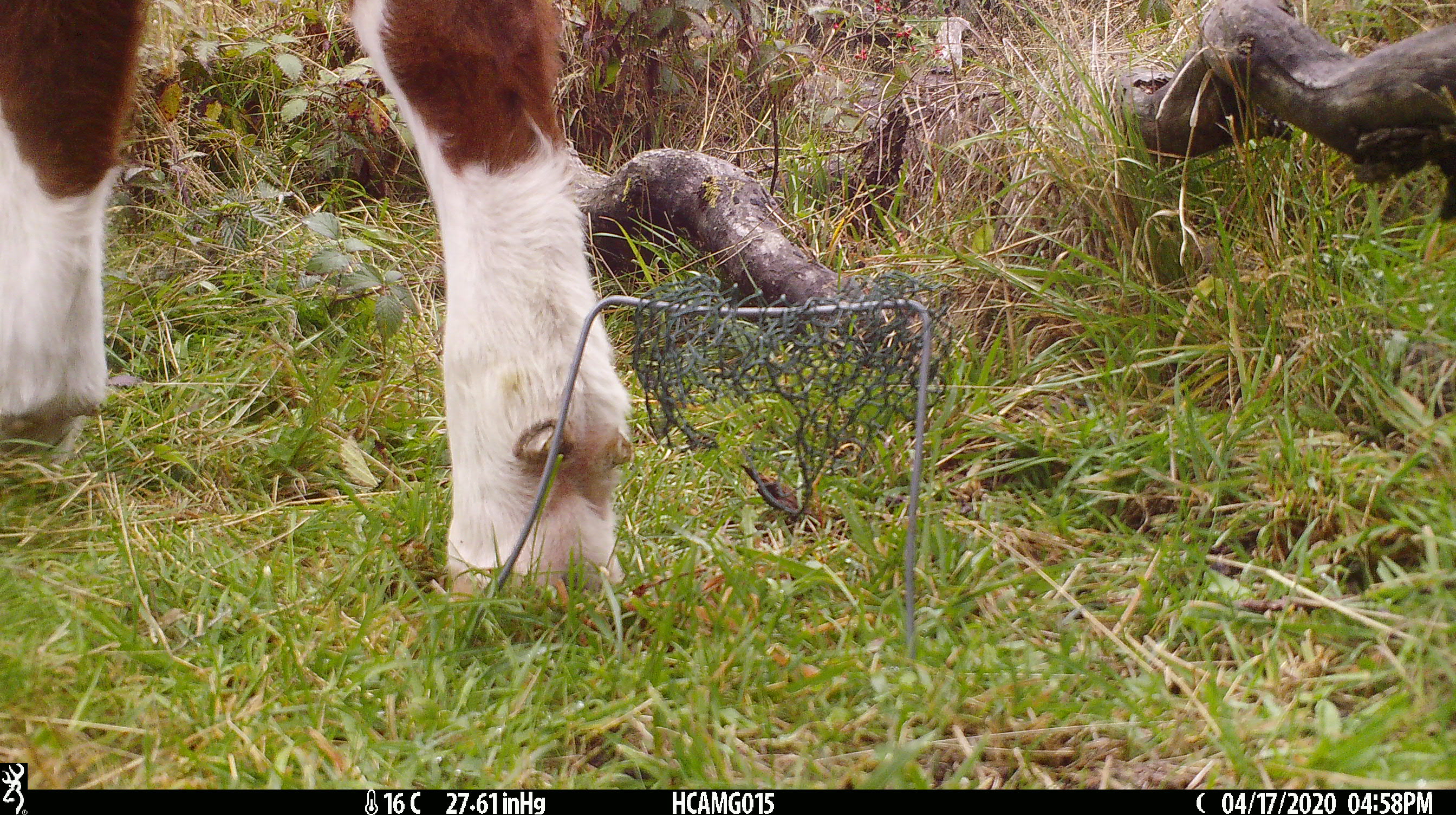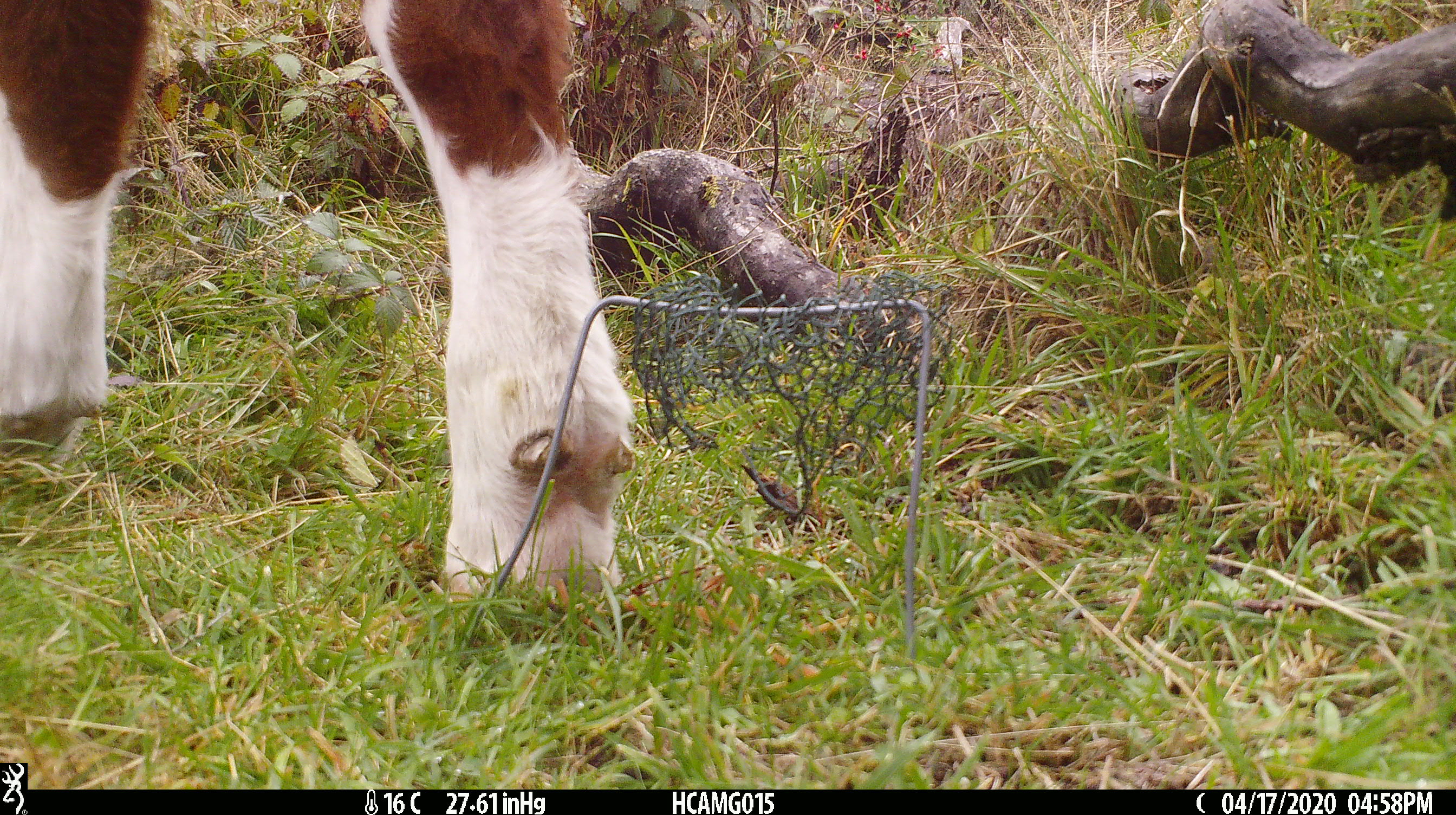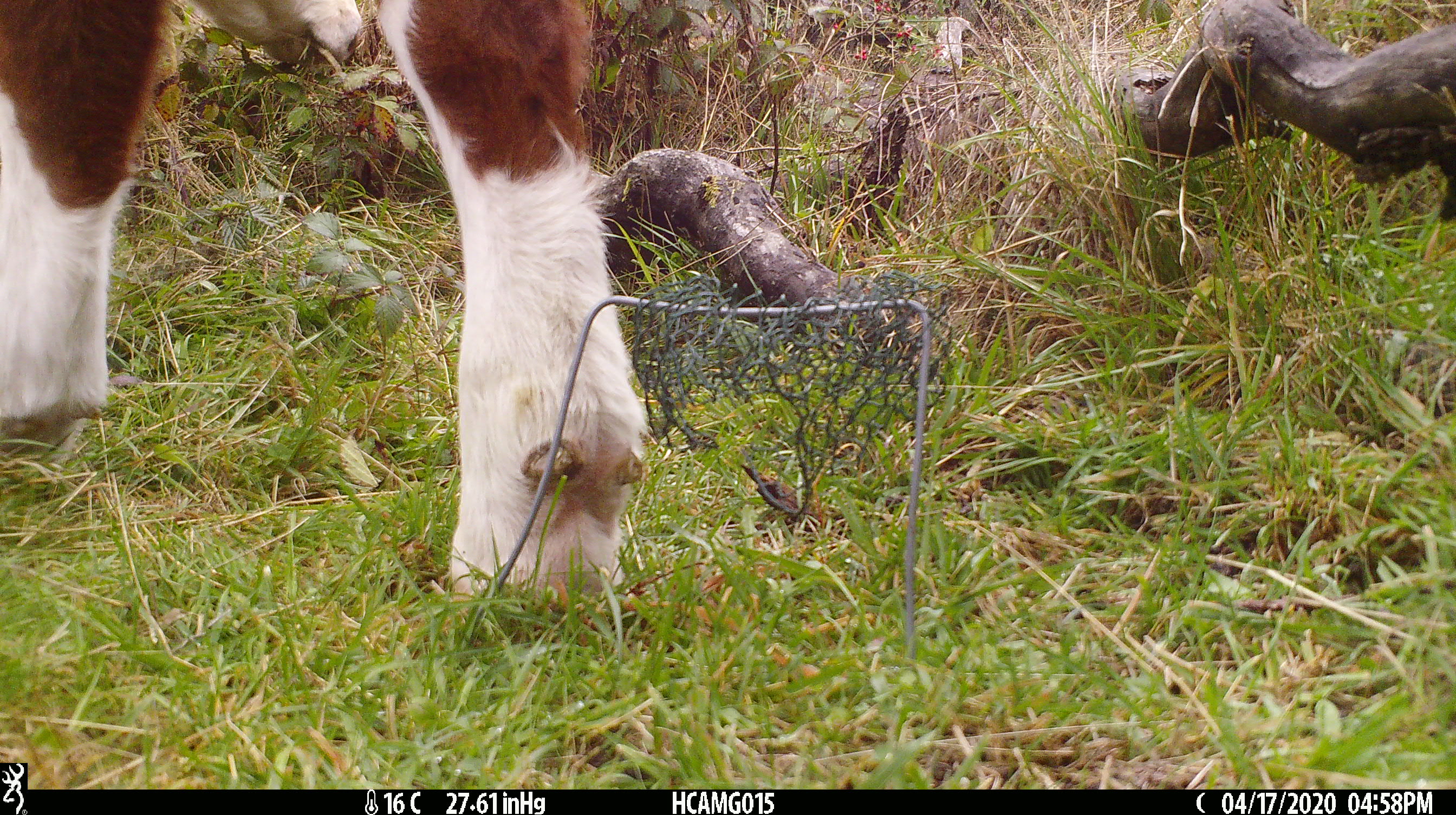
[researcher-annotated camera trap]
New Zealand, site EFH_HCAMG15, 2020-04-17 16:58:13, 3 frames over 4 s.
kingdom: Animalia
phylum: Chordata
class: Mammalia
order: Artiodactyla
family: Bovidae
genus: Bos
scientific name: Bos taurus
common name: domestic cow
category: cow